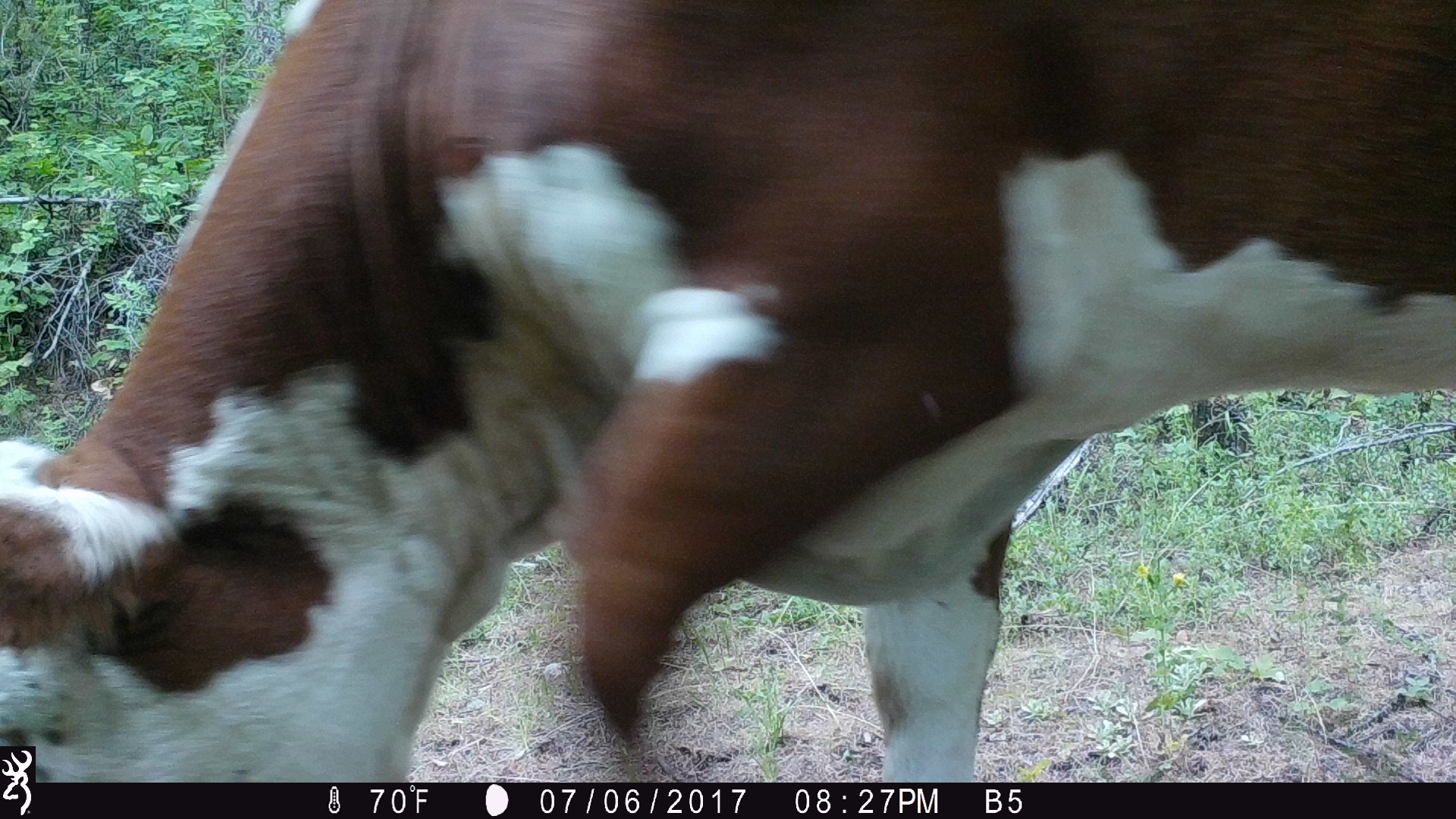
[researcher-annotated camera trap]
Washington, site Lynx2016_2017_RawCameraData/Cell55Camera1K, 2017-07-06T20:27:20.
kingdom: Animalia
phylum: Chordata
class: Mammalia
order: Artiodactyla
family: Bovidae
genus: Bos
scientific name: Bos taurus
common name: domestic cattle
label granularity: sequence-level